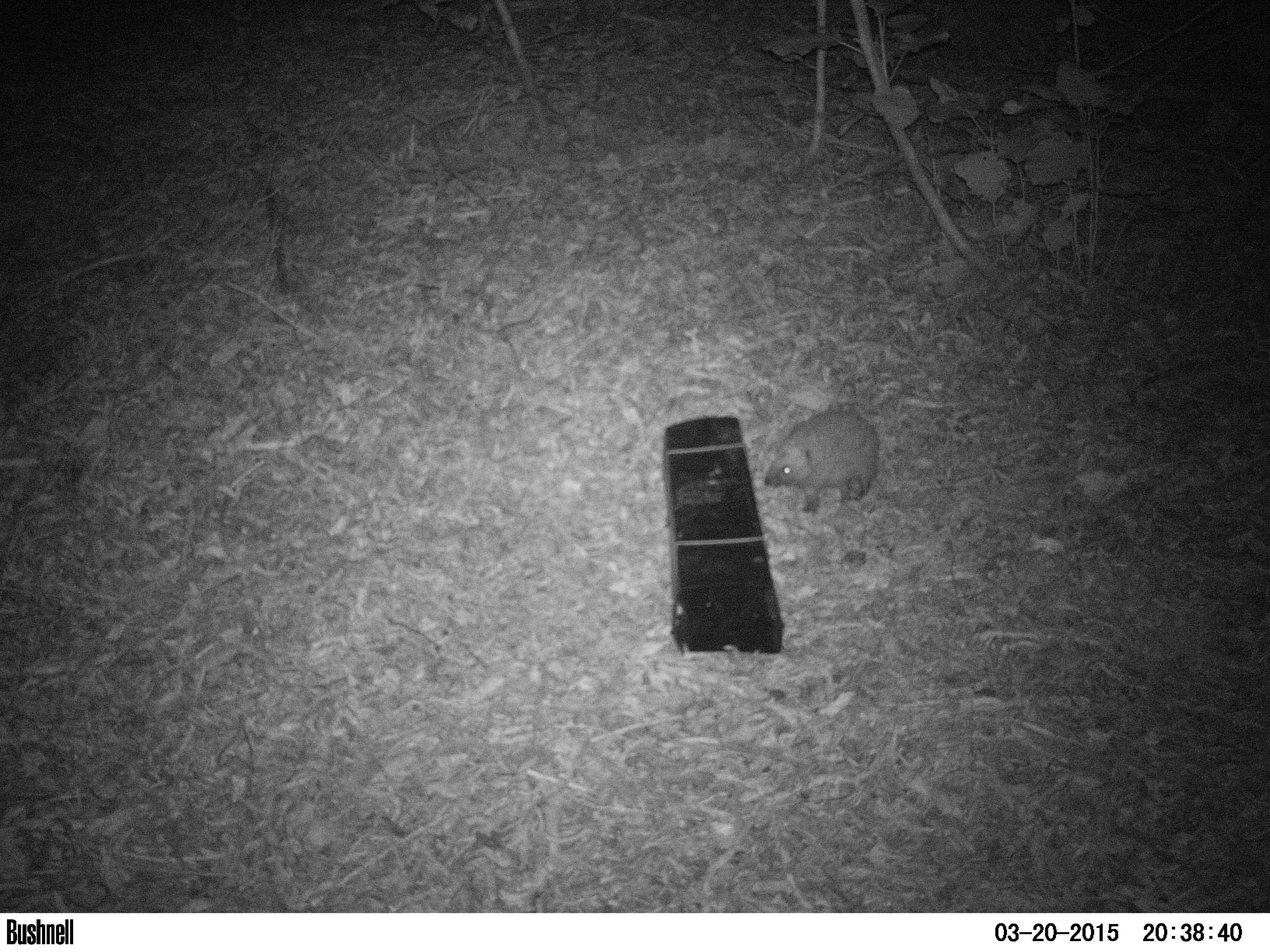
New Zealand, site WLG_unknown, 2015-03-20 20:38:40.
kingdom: Animalia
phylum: Chordata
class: Mammalia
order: Eulipotyphla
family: Erinaceidae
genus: Erinaceus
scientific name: Erinaceus europaeus europaeus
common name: european hedgehog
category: hedgehog